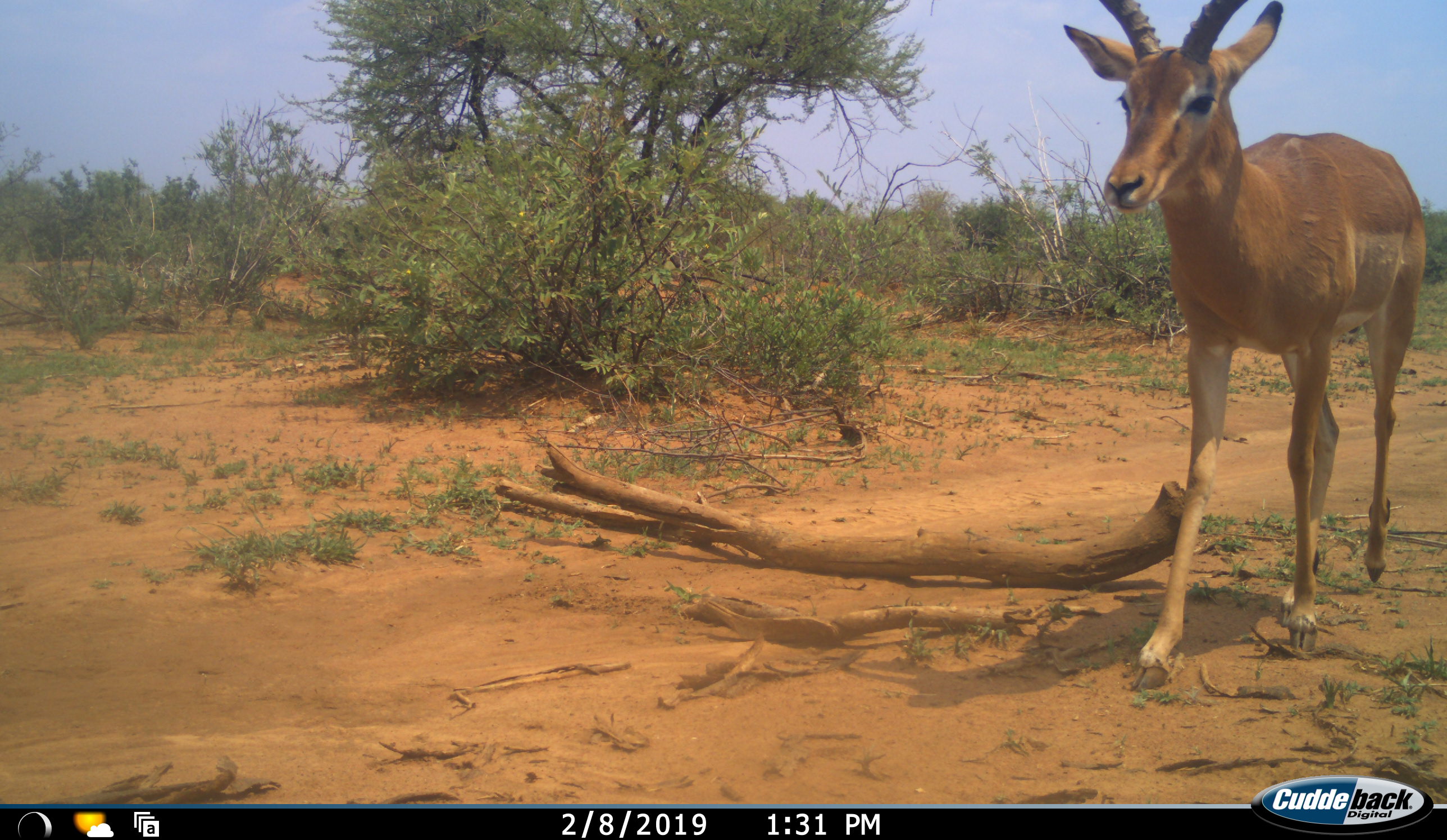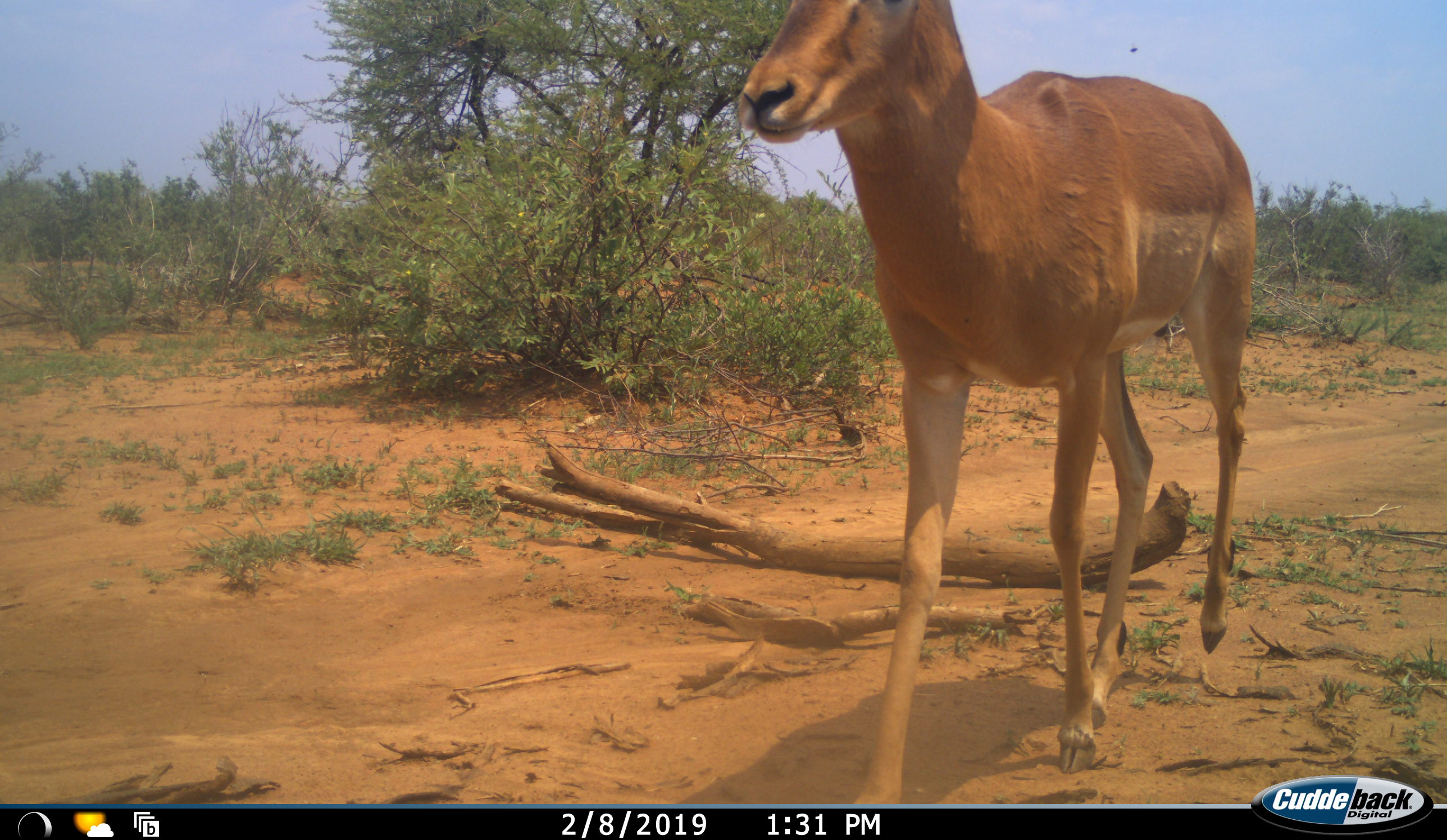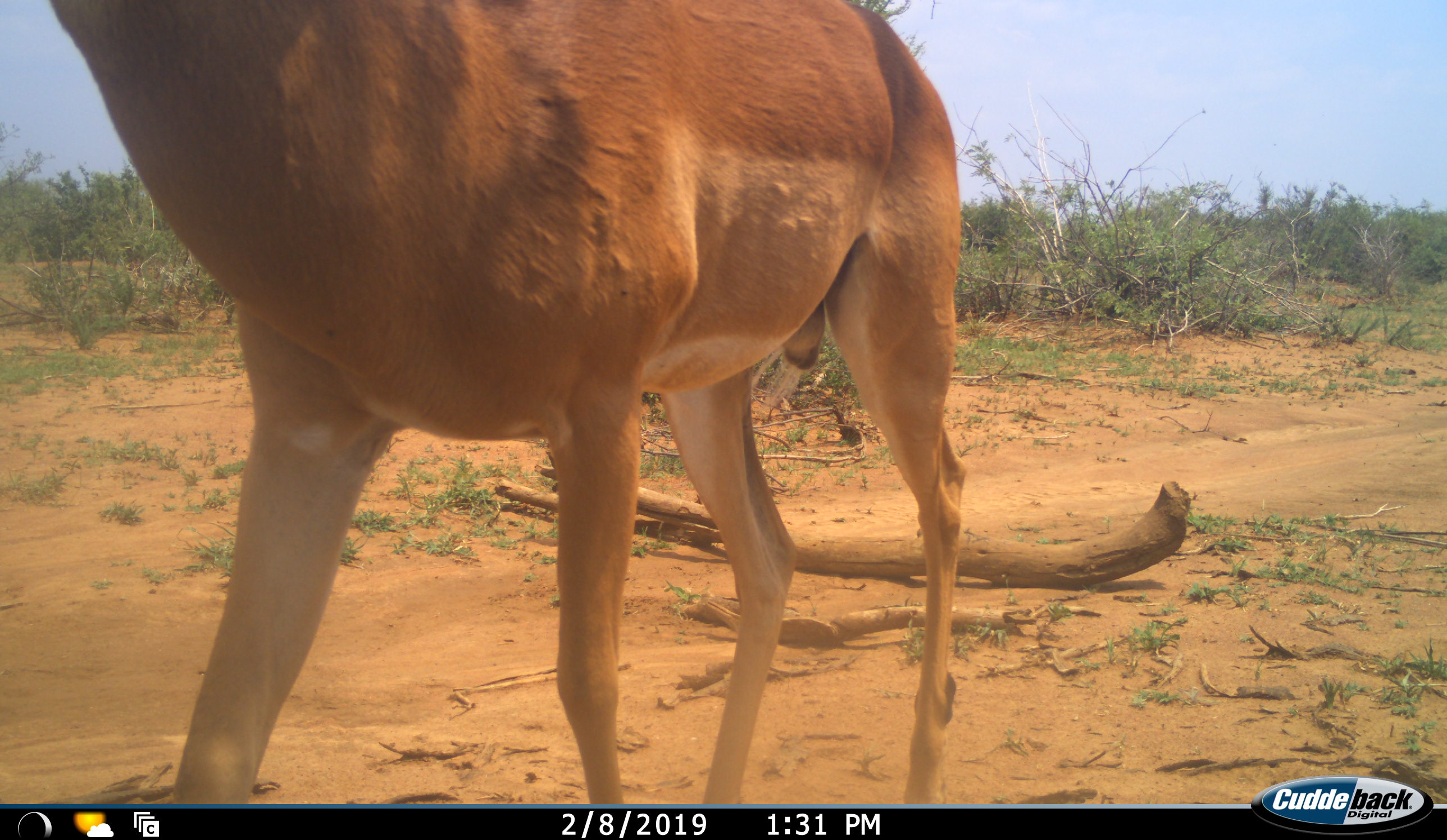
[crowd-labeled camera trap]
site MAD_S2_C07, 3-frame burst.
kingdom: Animalia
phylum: Chordata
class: Mammalia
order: Artiodactyla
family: Bovidae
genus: Aepyceros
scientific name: Aepyceros melampus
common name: impala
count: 1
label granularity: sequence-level